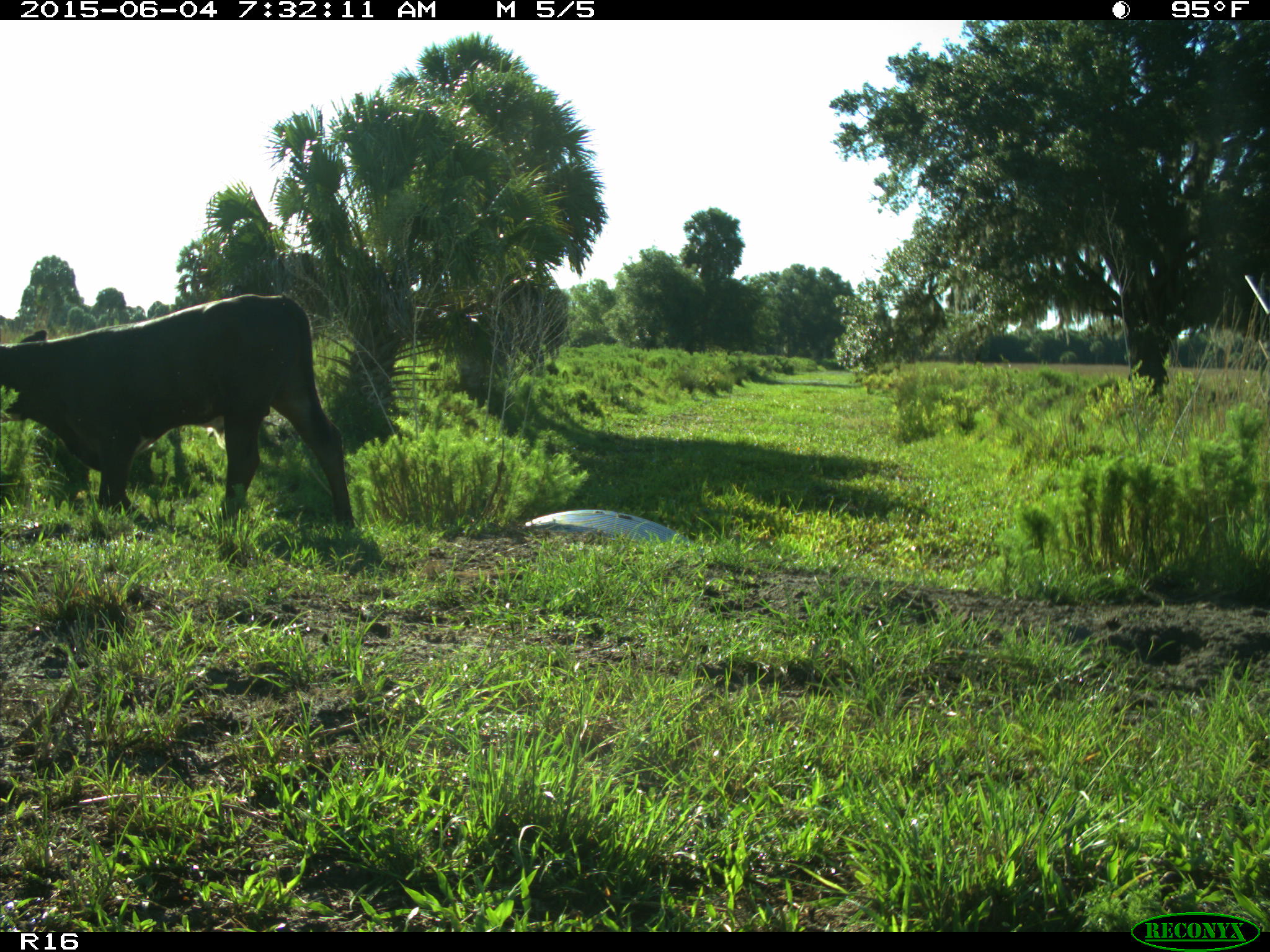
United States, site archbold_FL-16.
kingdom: Animalia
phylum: Chordata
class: Mammalia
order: Artiodactyla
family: Bovidae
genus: Bos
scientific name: Bos taurus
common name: domestic cow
Bos taurus (domestic cow).